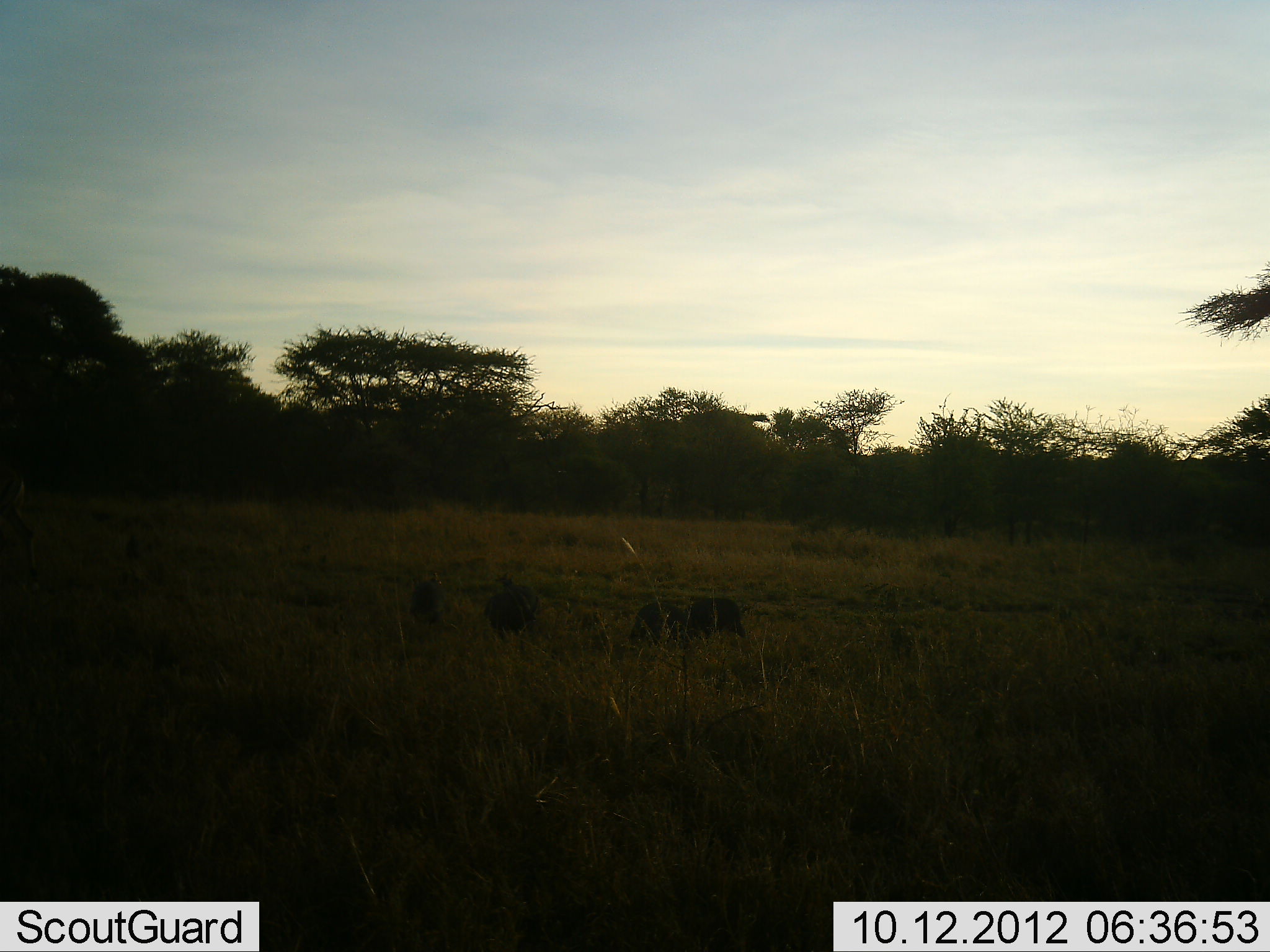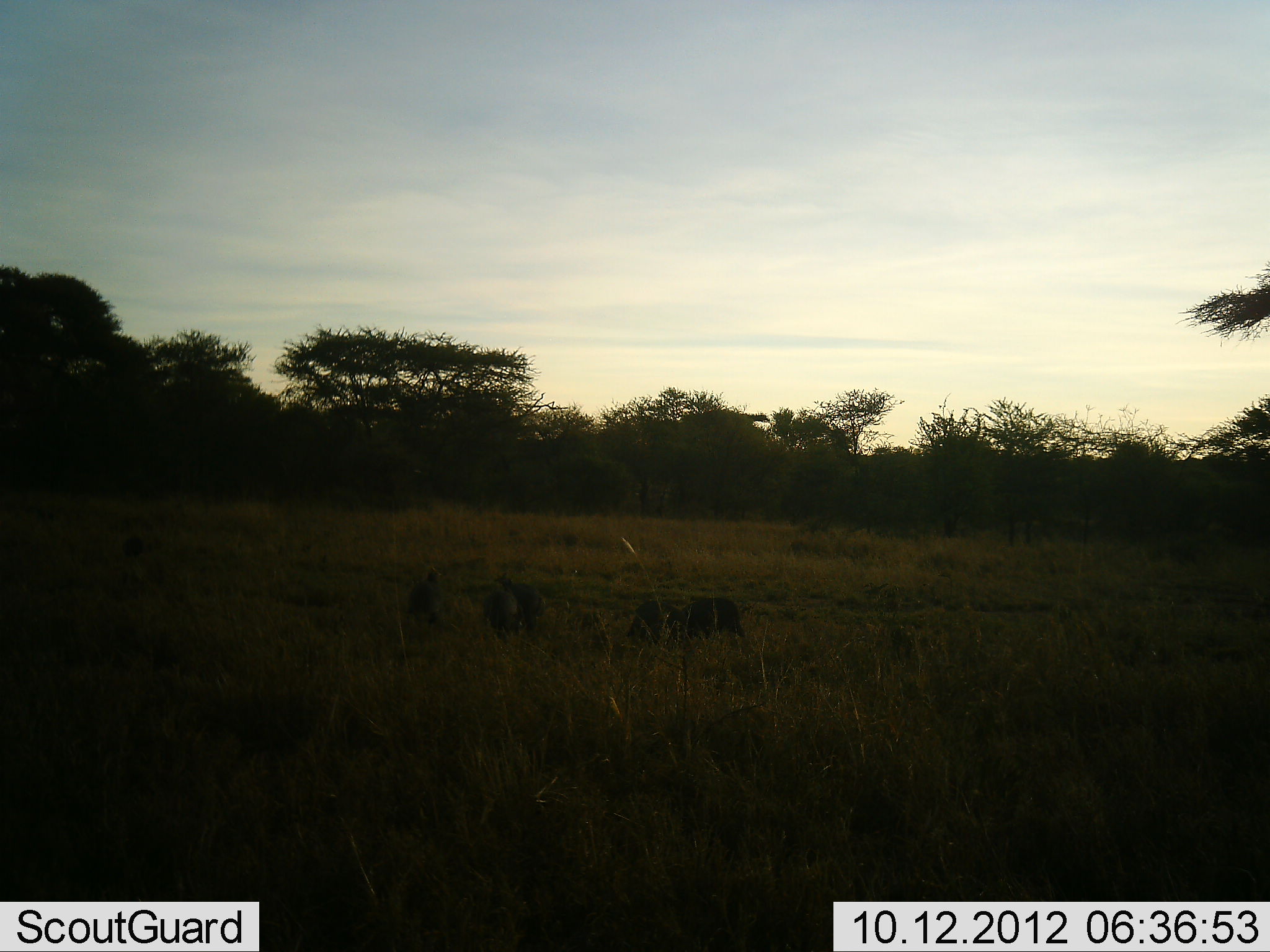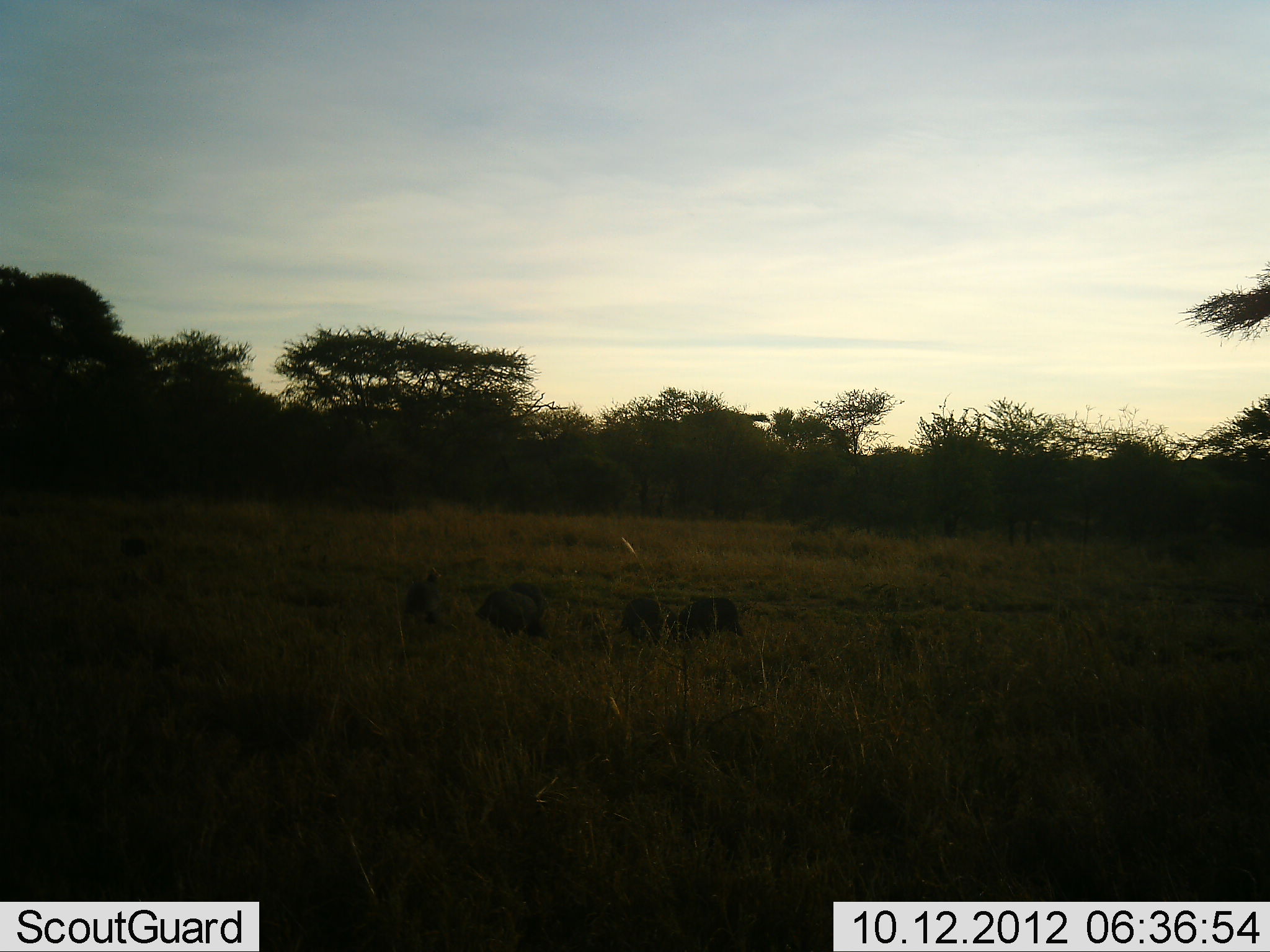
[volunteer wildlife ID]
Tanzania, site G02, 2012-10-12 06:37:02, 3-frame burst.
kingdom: Animalia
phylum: Chordata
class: Aves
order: Galliformes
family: Numididae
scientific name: Numididae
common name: guinea fowl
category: guineafowl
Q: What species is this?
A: Guineafowl (guinea fowl) (Numididae).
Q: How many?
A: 5.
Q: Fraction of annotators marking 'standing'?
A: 12%.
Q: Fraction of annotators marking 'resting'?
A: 0%.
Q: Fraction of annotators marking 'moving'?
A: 12%.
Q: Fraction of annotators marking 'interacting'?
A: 0%.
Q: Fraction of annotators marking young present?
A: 0%.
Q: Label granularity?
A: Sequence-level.